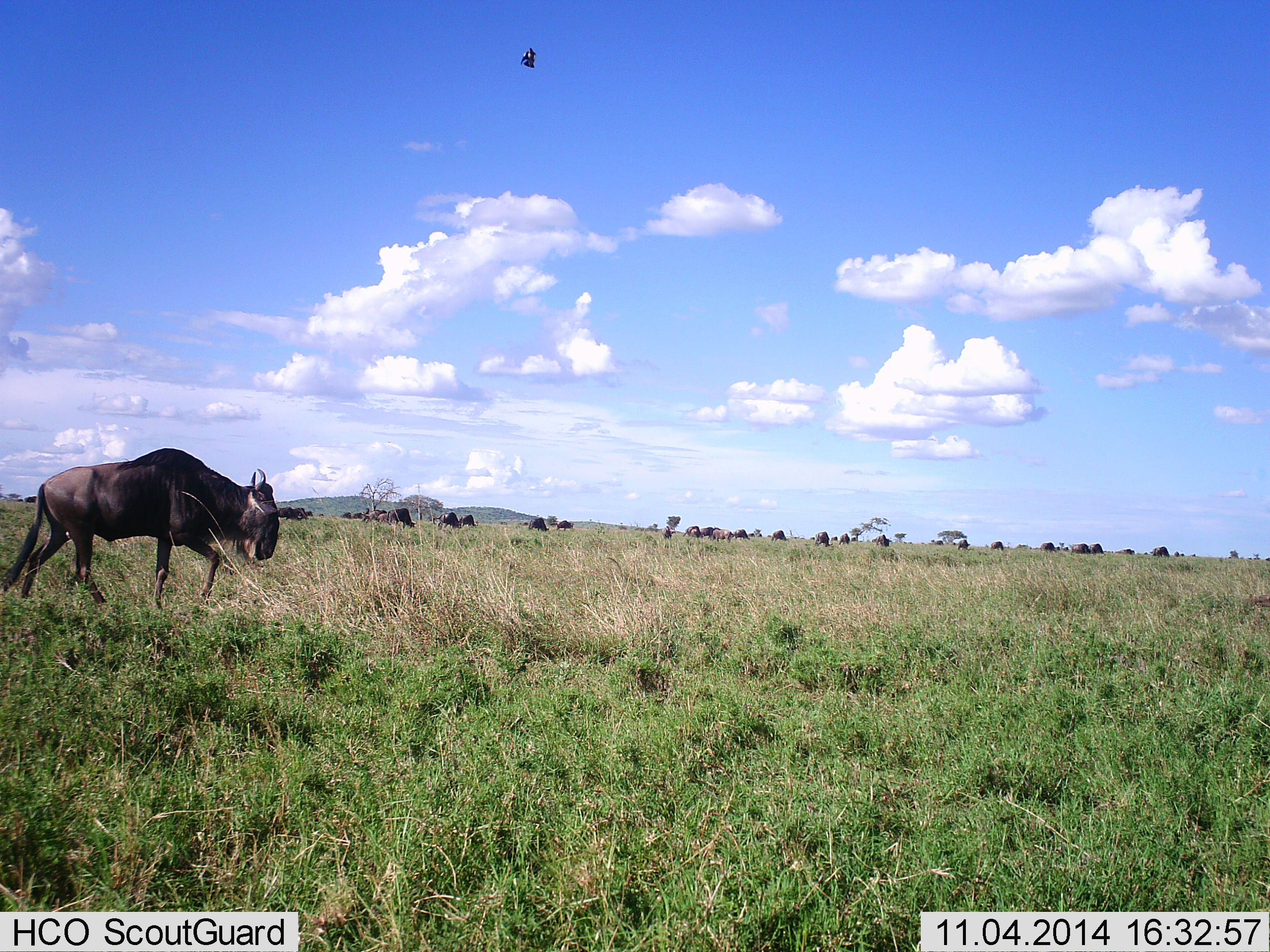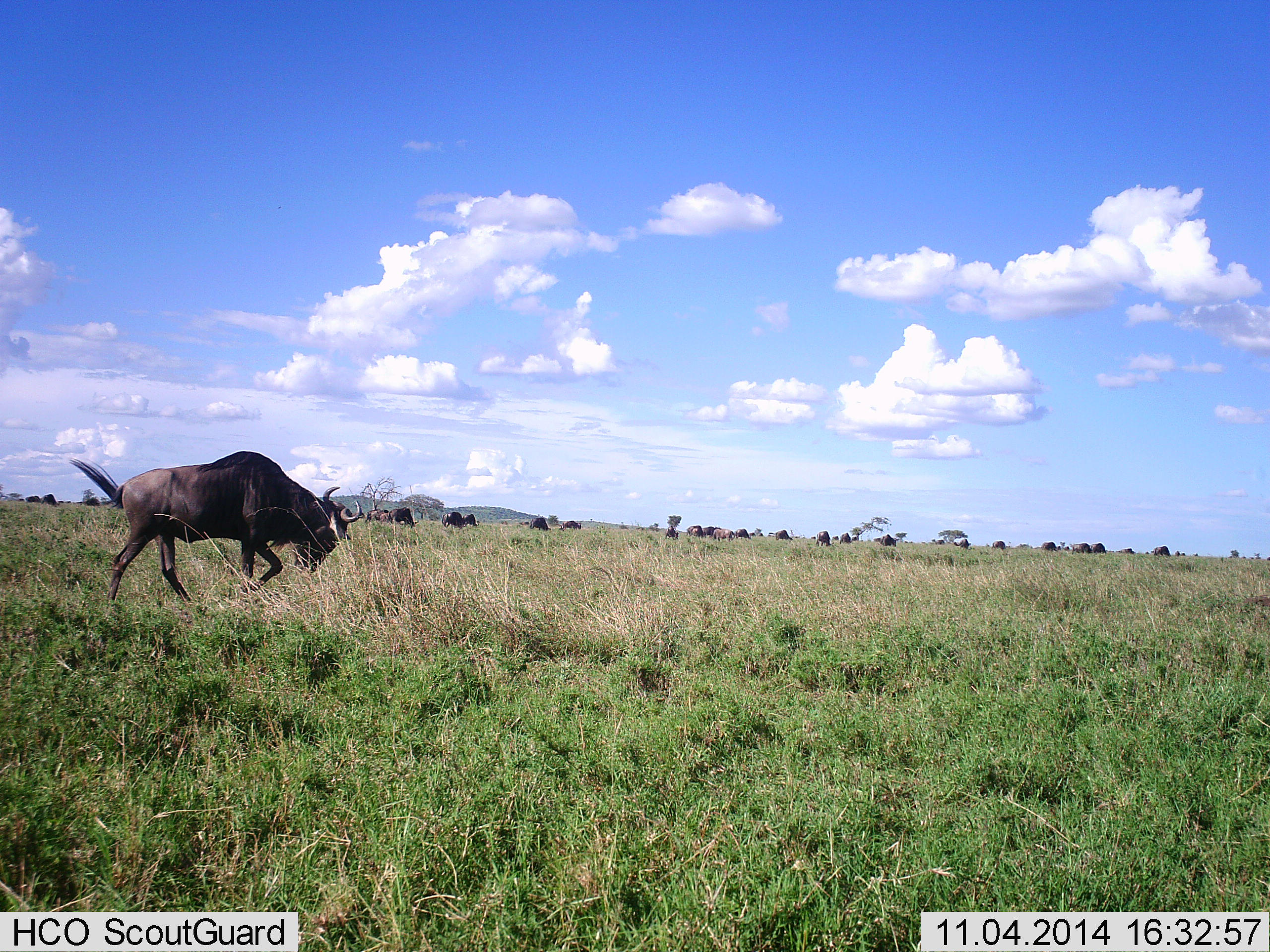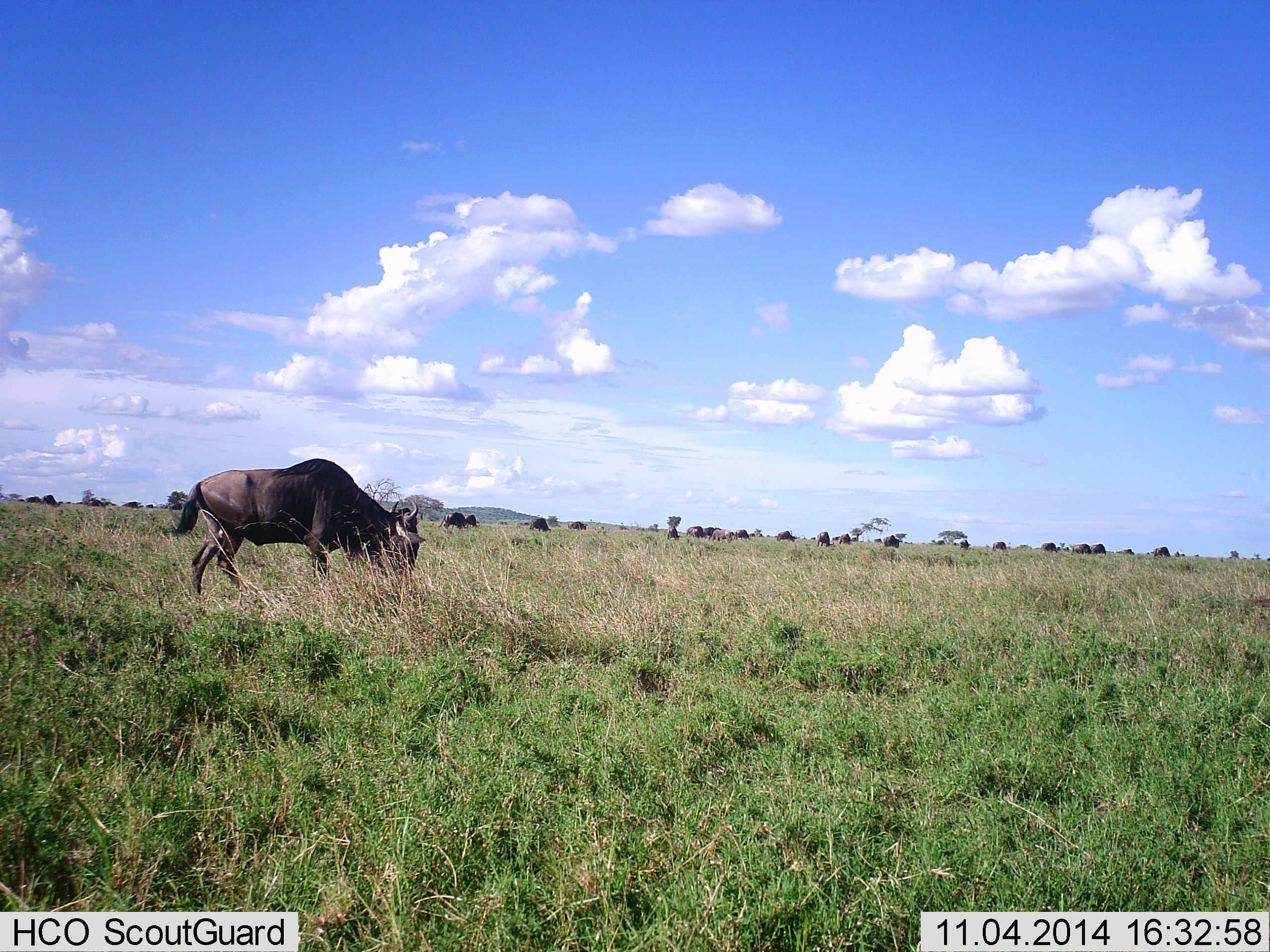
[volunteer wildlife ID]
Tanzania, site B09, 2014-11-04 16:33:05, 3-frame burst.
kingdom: Animalia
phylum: Chordata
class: Mammalia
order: Artiodactyla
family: Bovidae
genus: Connochaetes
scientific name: Connochaetes taurinus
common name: blue wildebeest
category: wildebeest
Wildebeest (blue wildebeest) (Connochaetes taurinus), count 11-50. Behavior (volunteer vote fractions): standing 20%, resting 0%, moving 93%, interacting 0%. Young present (vote fraction): 0%. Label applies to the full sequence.